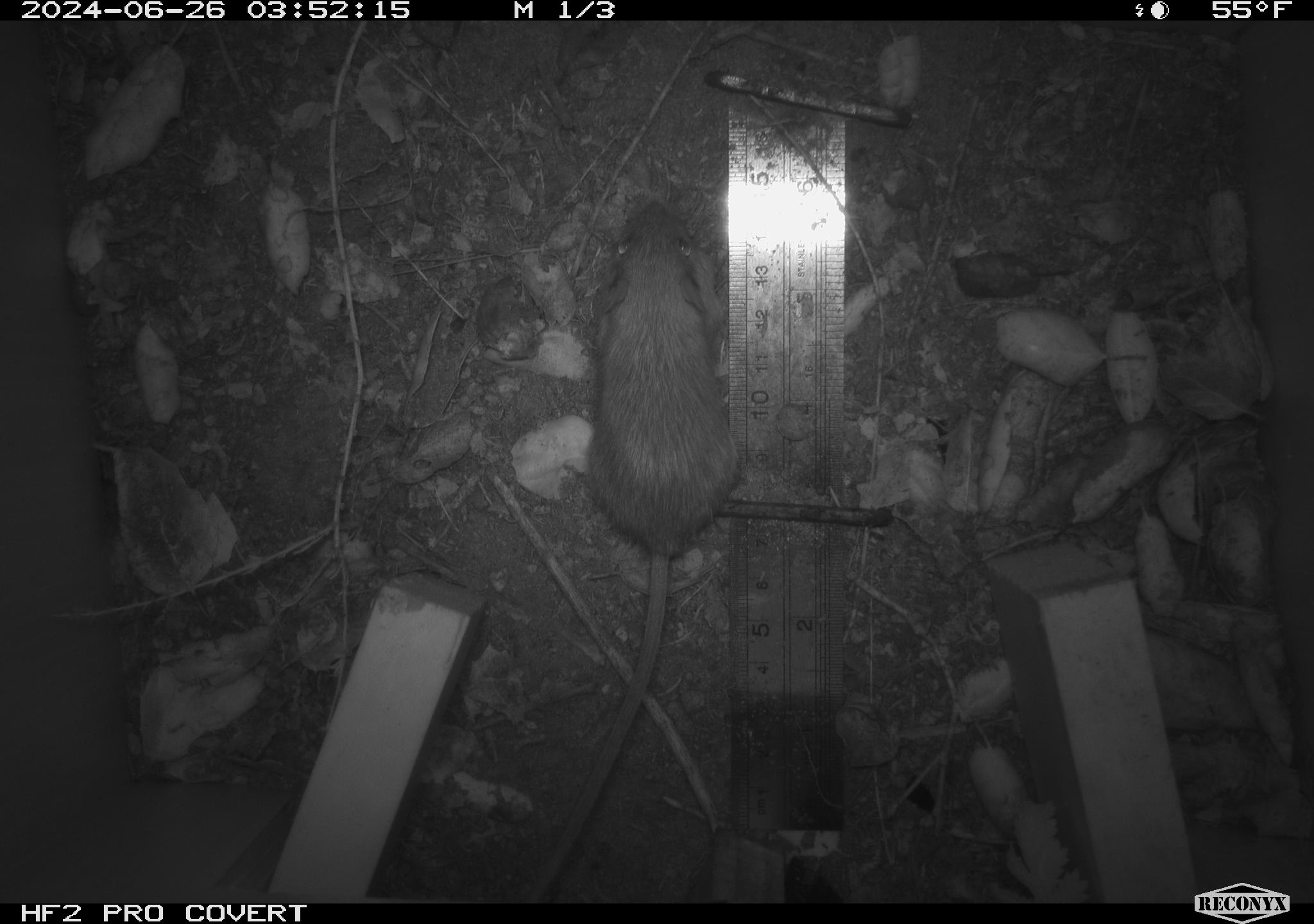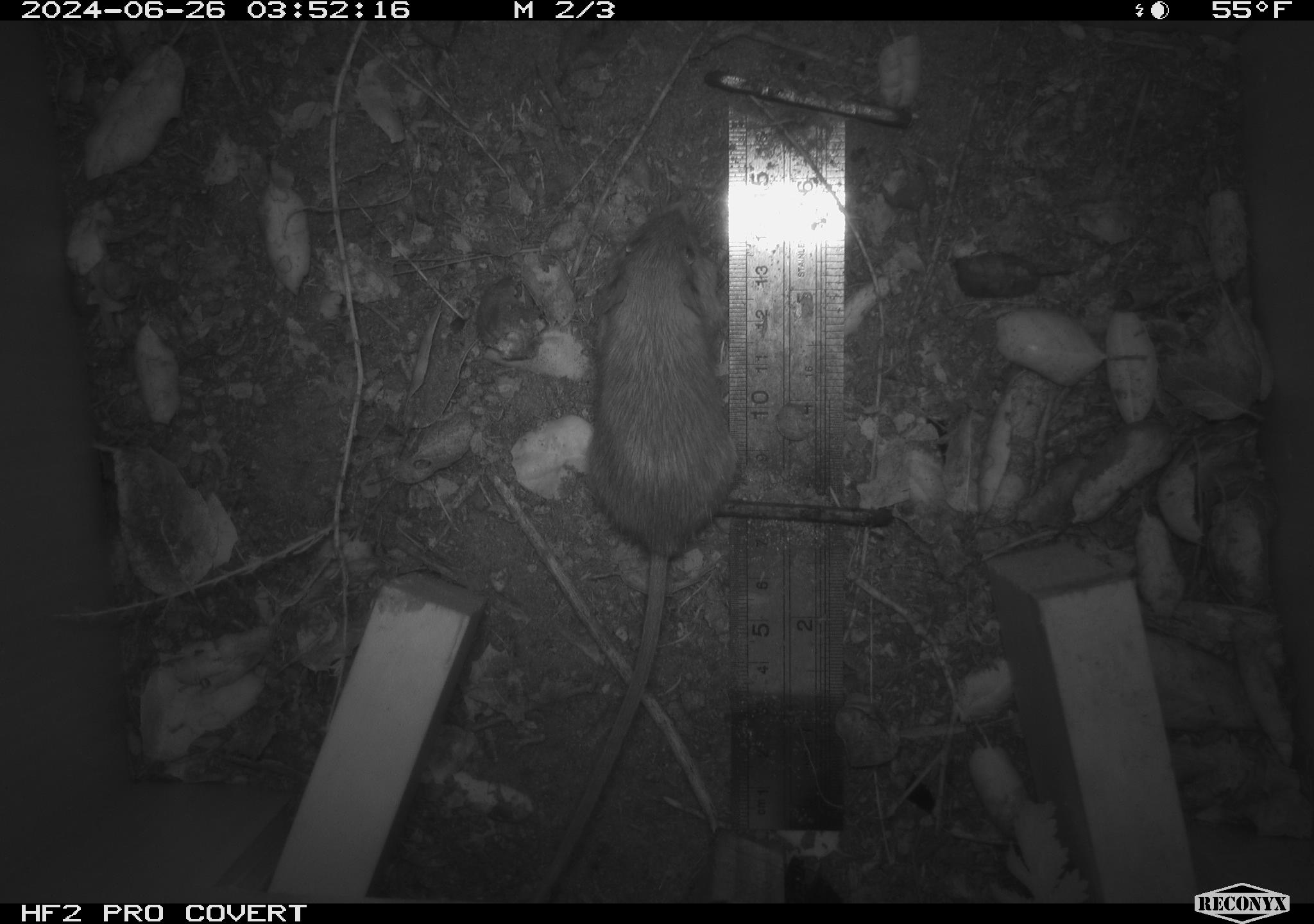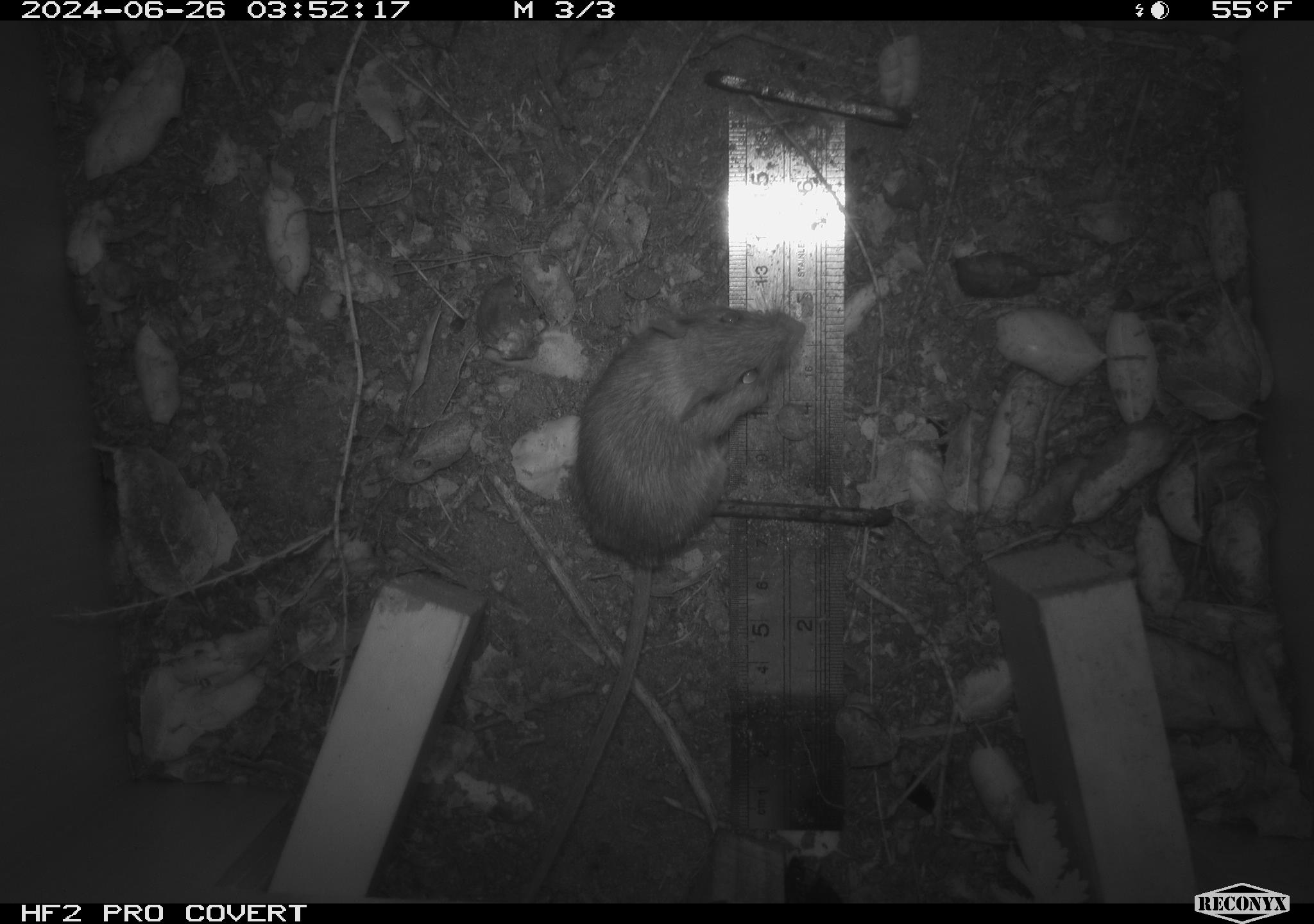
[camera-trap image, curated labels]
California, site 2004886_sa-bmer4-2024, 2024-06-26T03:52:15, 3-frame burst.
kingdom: Animalia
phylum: Chordata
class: Mammalia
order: Rodentia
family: Heteromyidae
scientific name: Heteromyidae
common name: kangaroo rats and pocket mice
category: heteromyidae family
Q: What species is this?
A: Heteromyidae family (kangaroo rats and pocket mice) (Heteromyidae).